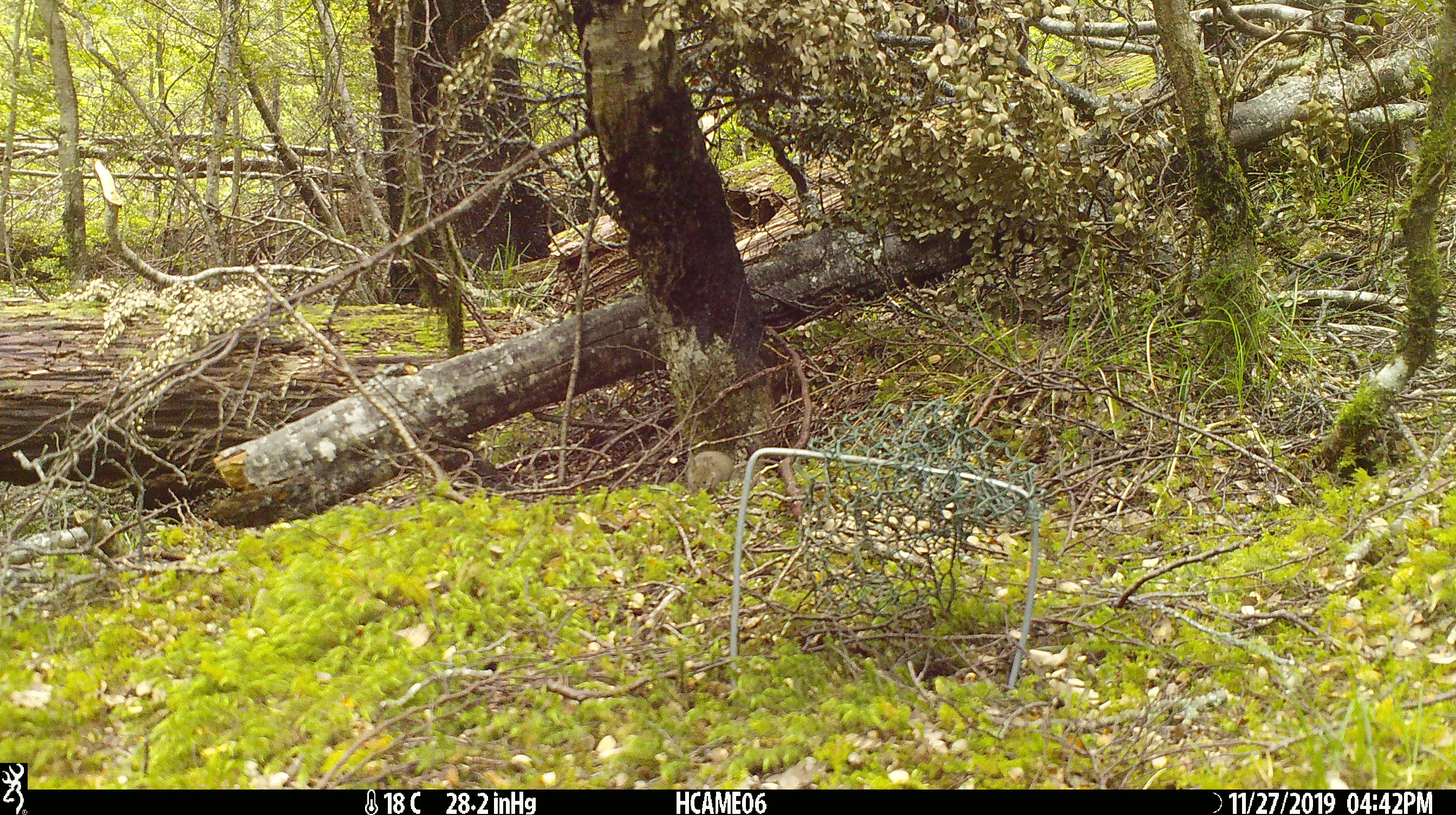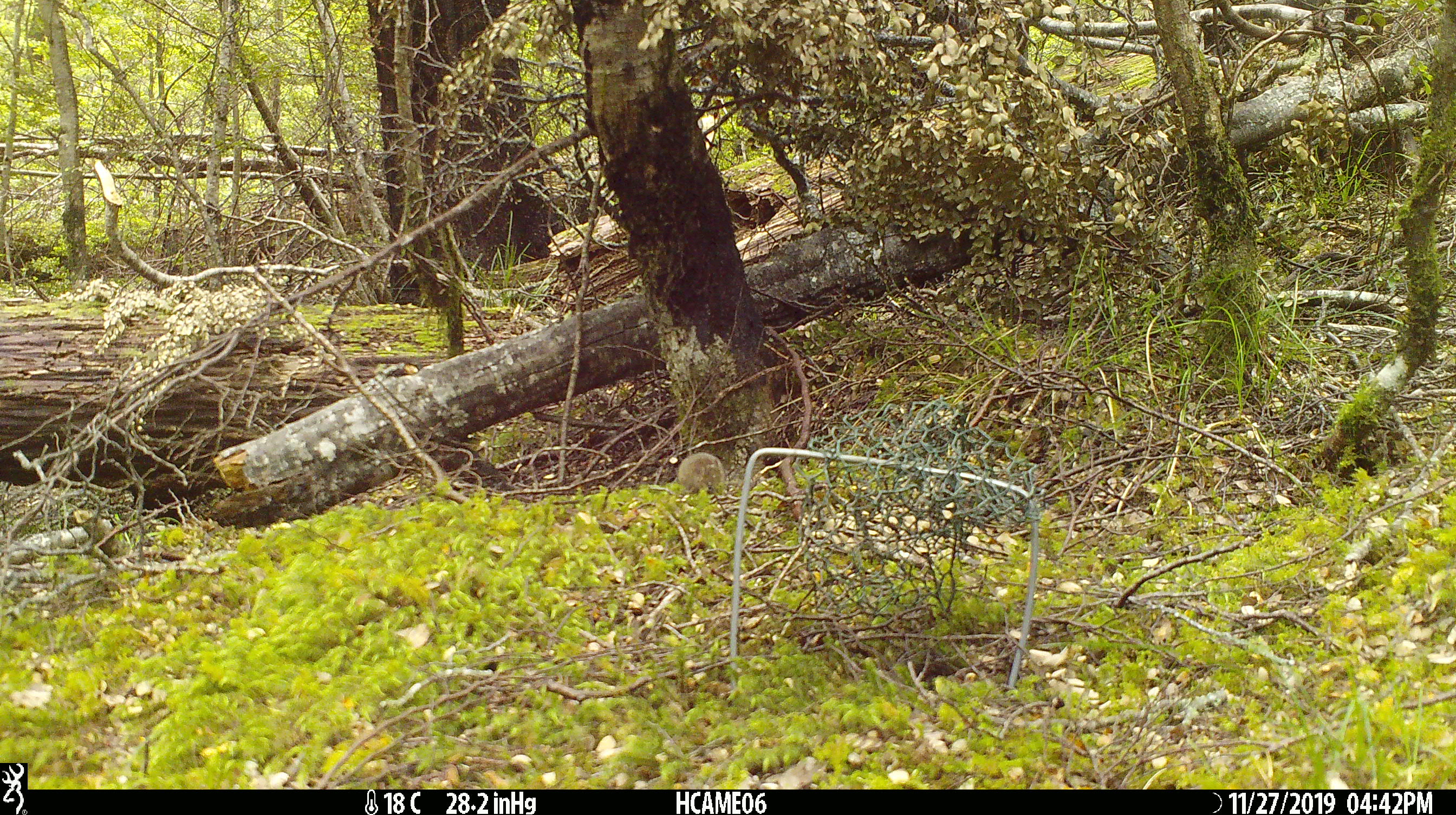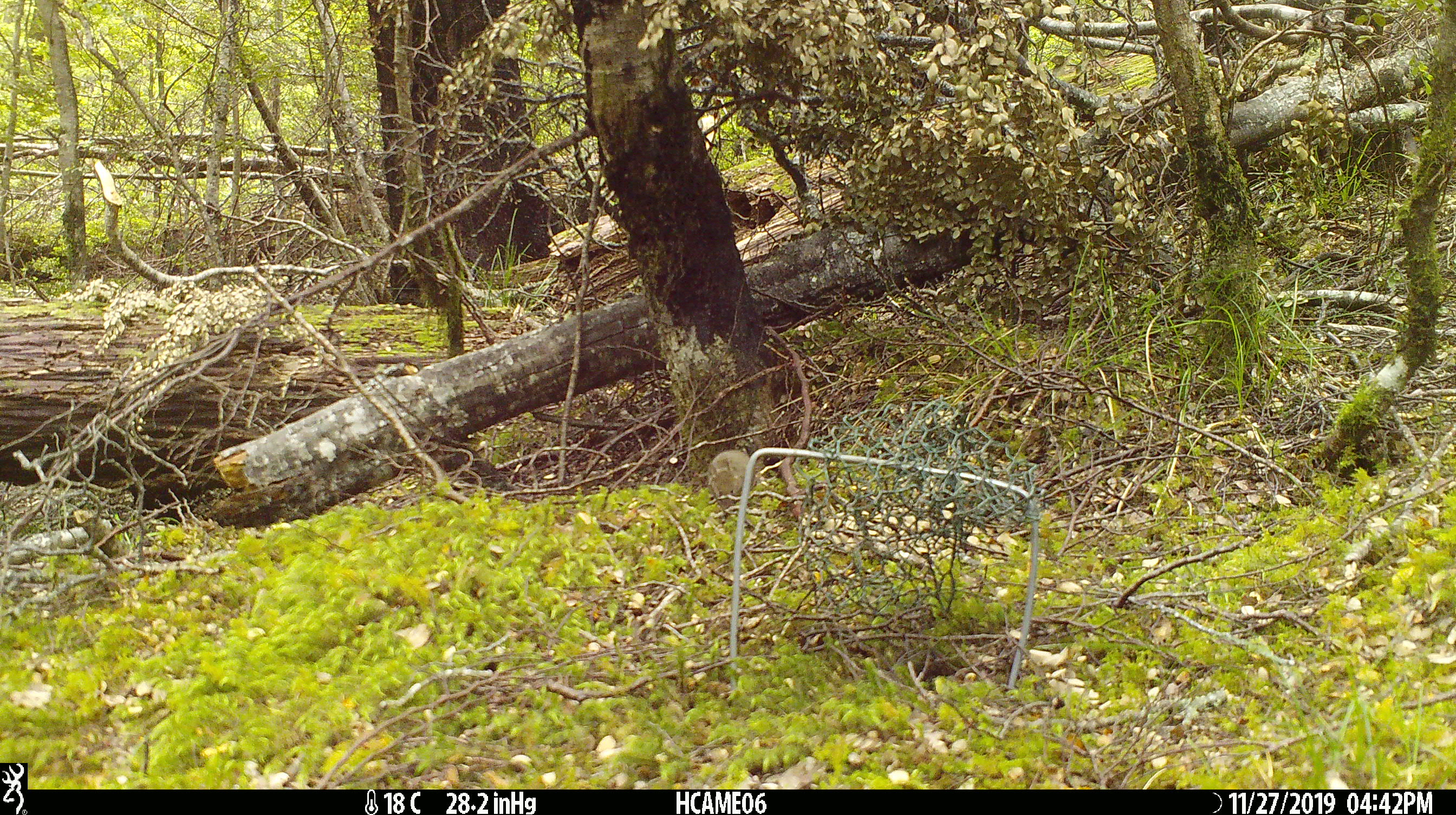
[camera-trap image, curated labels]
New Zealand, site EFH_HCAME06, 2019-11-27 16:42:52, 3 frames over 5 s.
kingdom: Animalia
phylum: Chordata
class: Mammalia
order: Rodentia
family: Muridae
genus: Mus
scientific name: Mus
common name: mouse